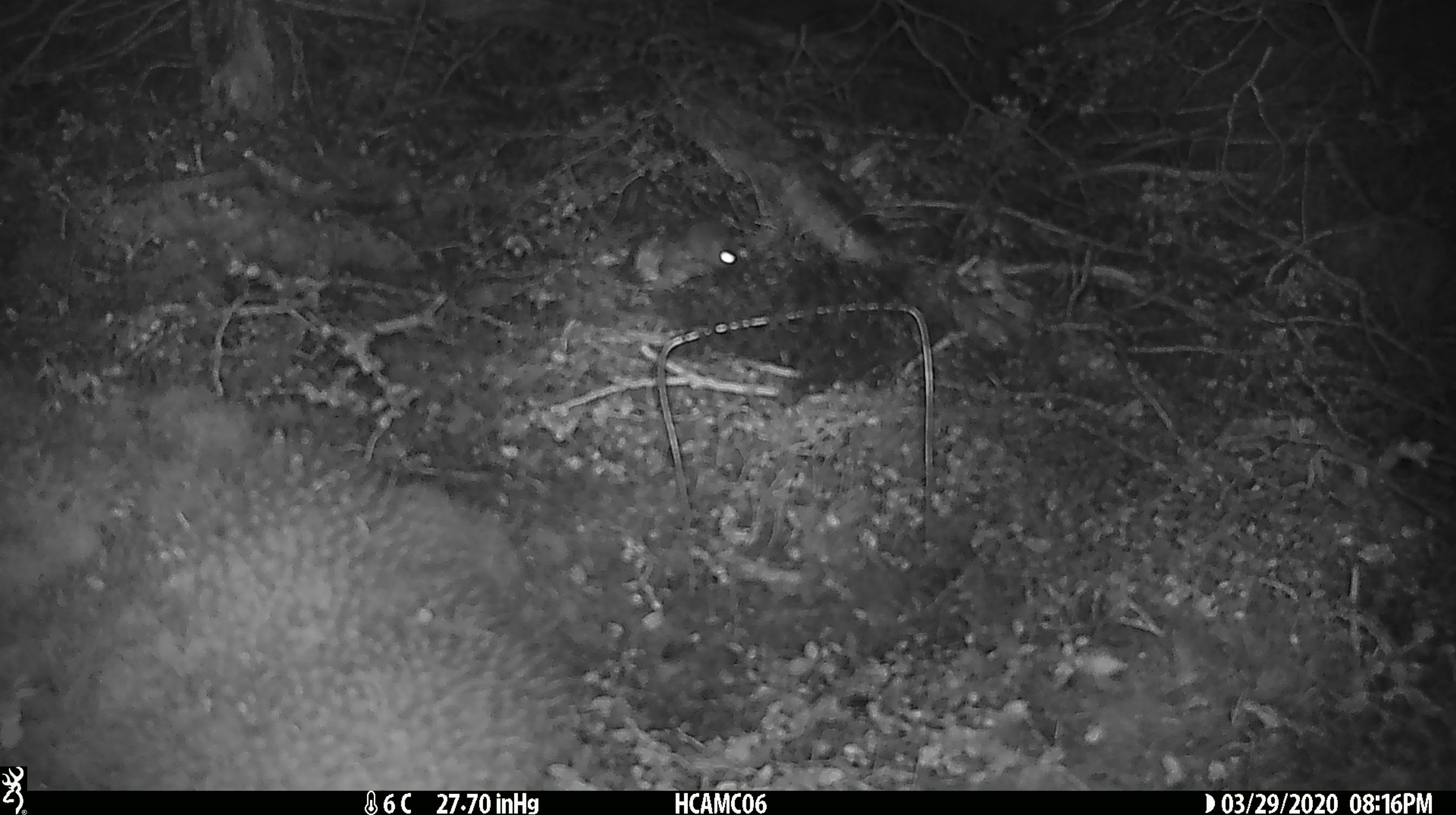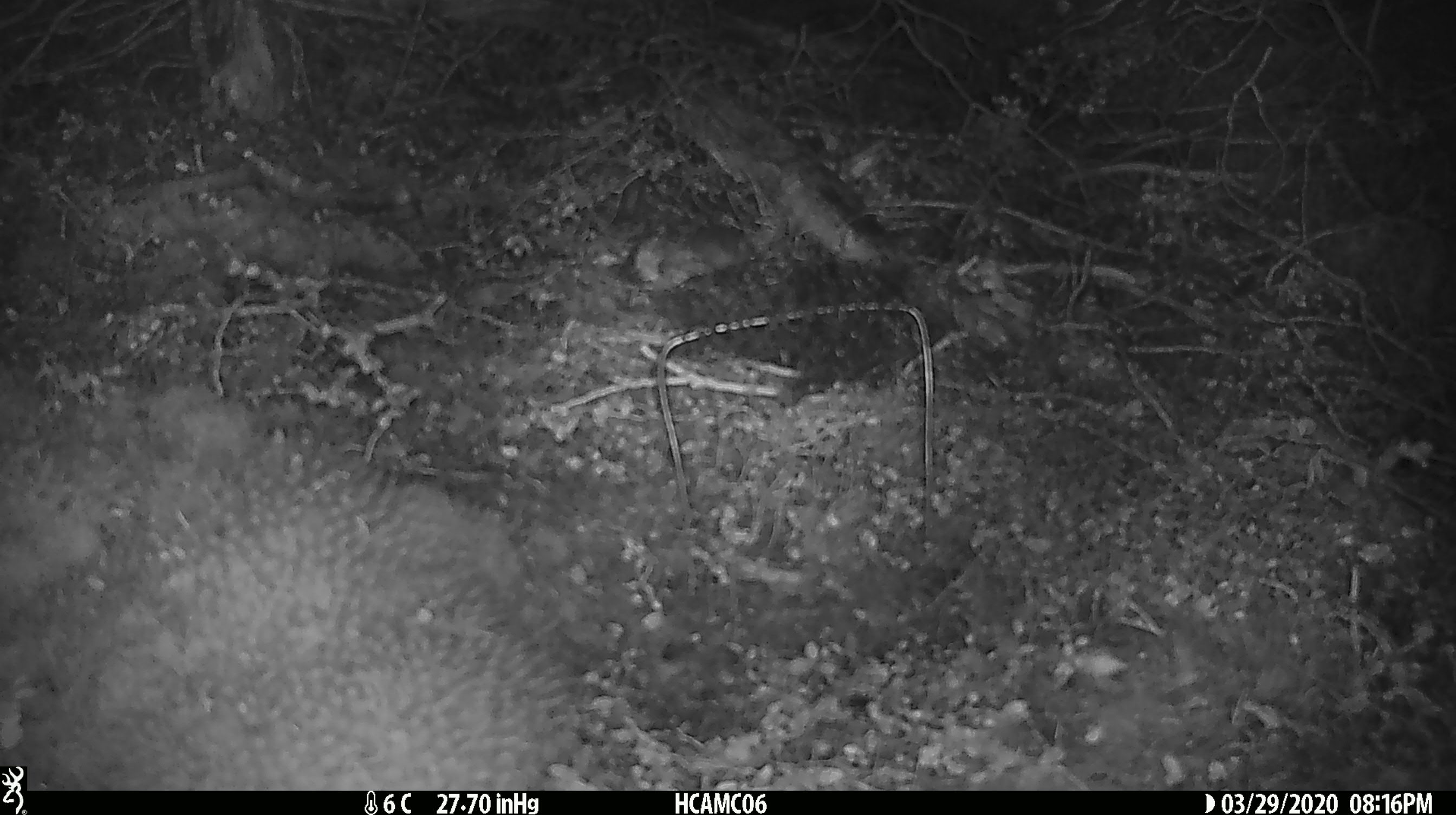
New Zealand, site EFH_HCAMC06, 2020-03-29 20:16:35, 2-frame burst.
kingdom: Animalia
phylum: Chordata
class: Mammalia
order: Rodentia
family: Muridae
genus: Mus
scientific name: Mus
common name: mouse